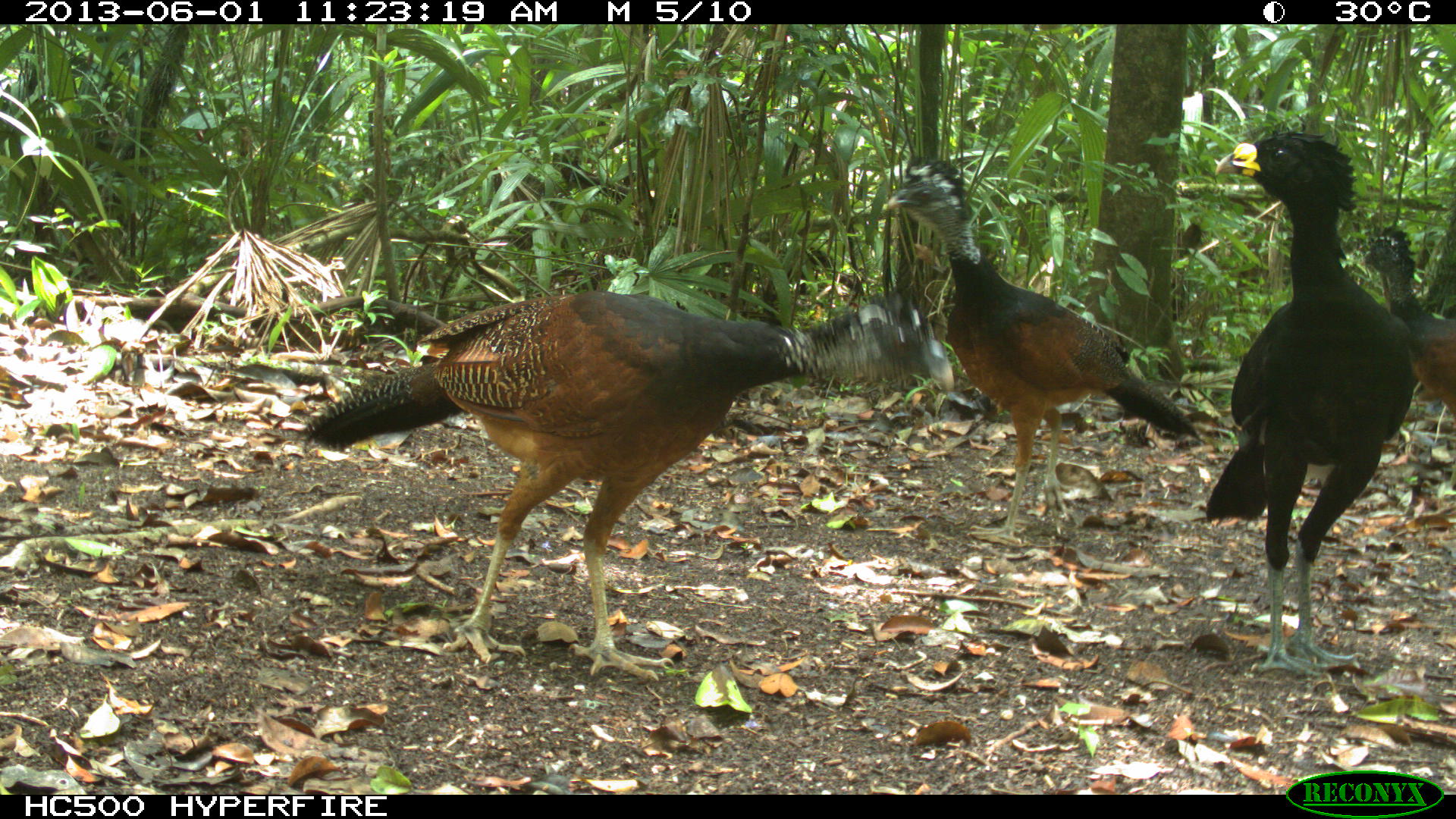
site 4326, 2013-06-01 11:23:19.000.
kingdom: Animalia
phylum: Chordata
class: Aves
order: Galliformes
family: Cracidae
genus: Crax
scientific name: Crax rubra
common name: great curassow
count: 3